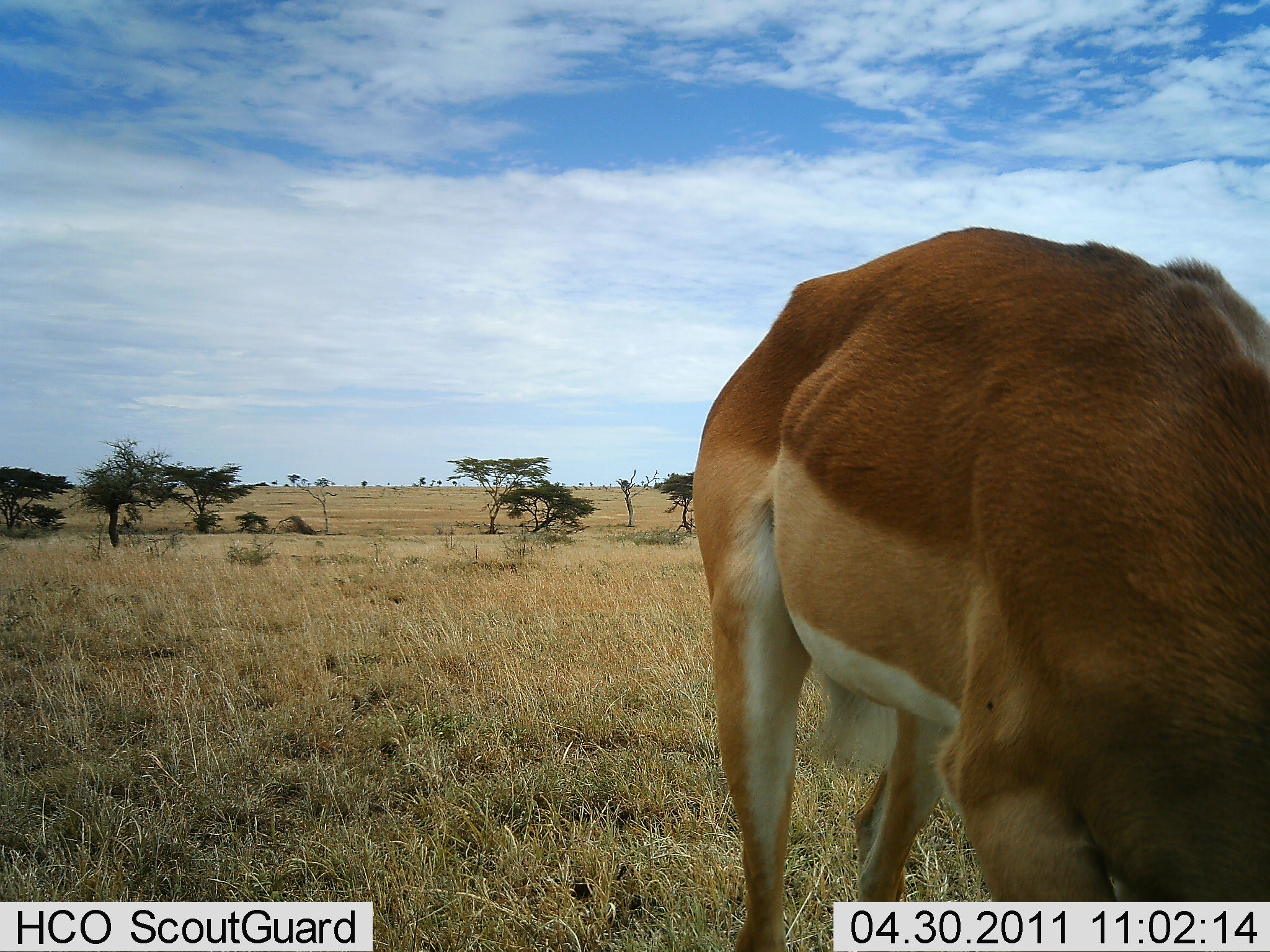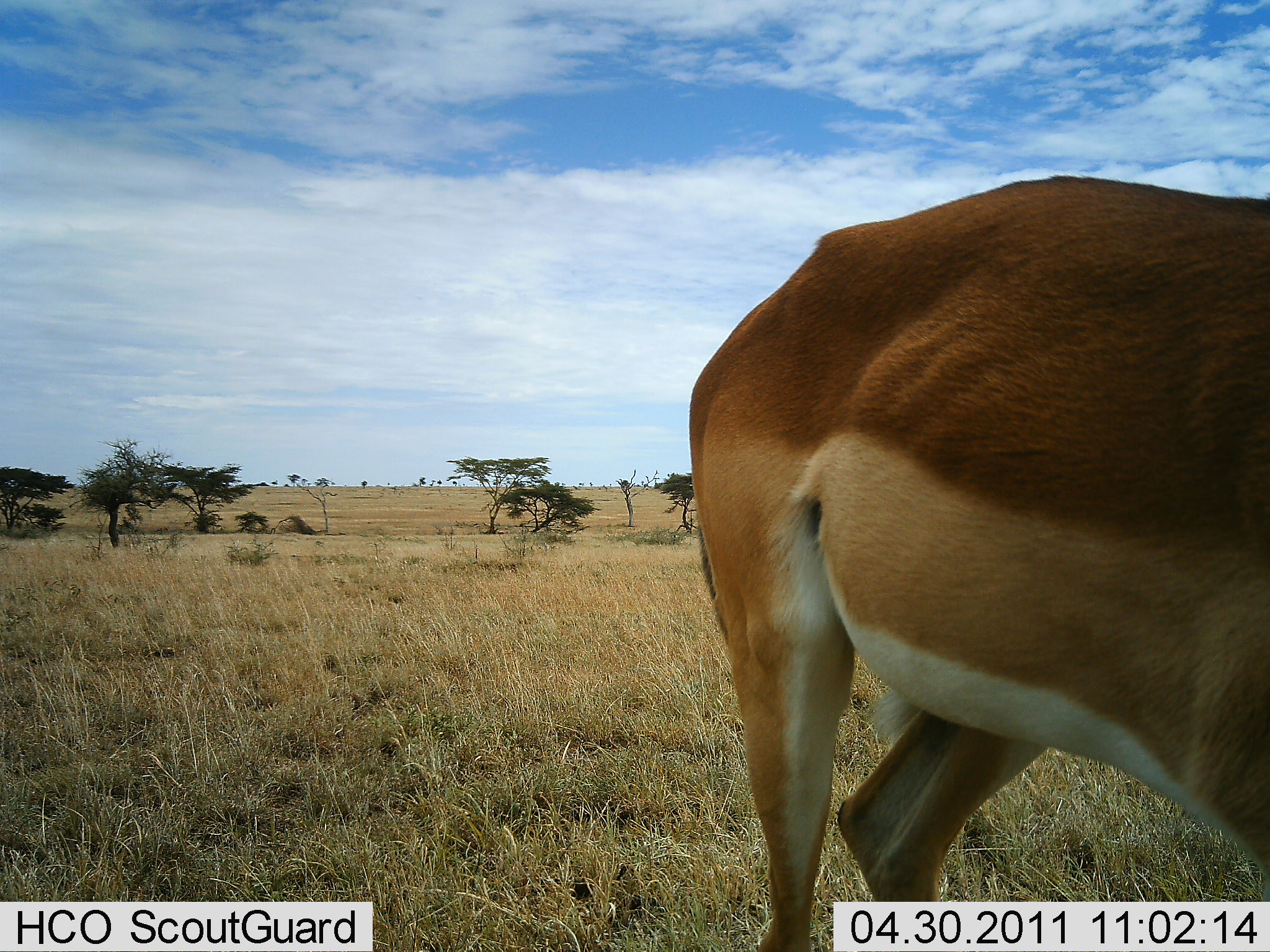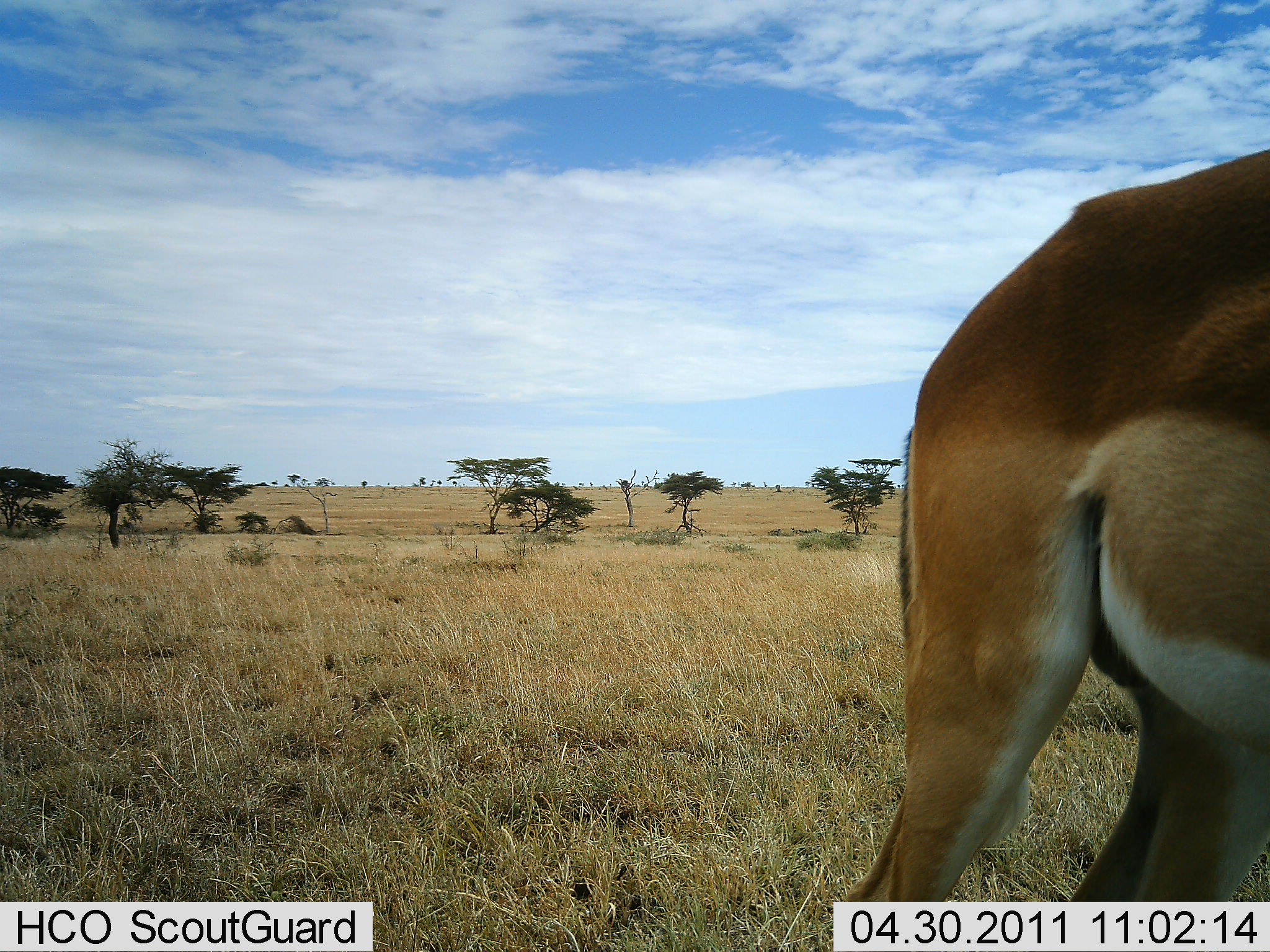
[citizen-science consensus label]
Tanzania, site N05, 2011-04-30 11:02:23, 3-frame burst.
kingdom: Animalia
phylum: Chordata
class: Mammalia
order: Artiodactyla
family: Bovidae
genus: Nanger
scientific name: Nanger granti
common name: grant's gazelle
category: gazellegrants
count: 1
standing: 50%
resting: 0%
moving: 50%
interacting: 0%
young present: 0%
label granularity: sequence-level